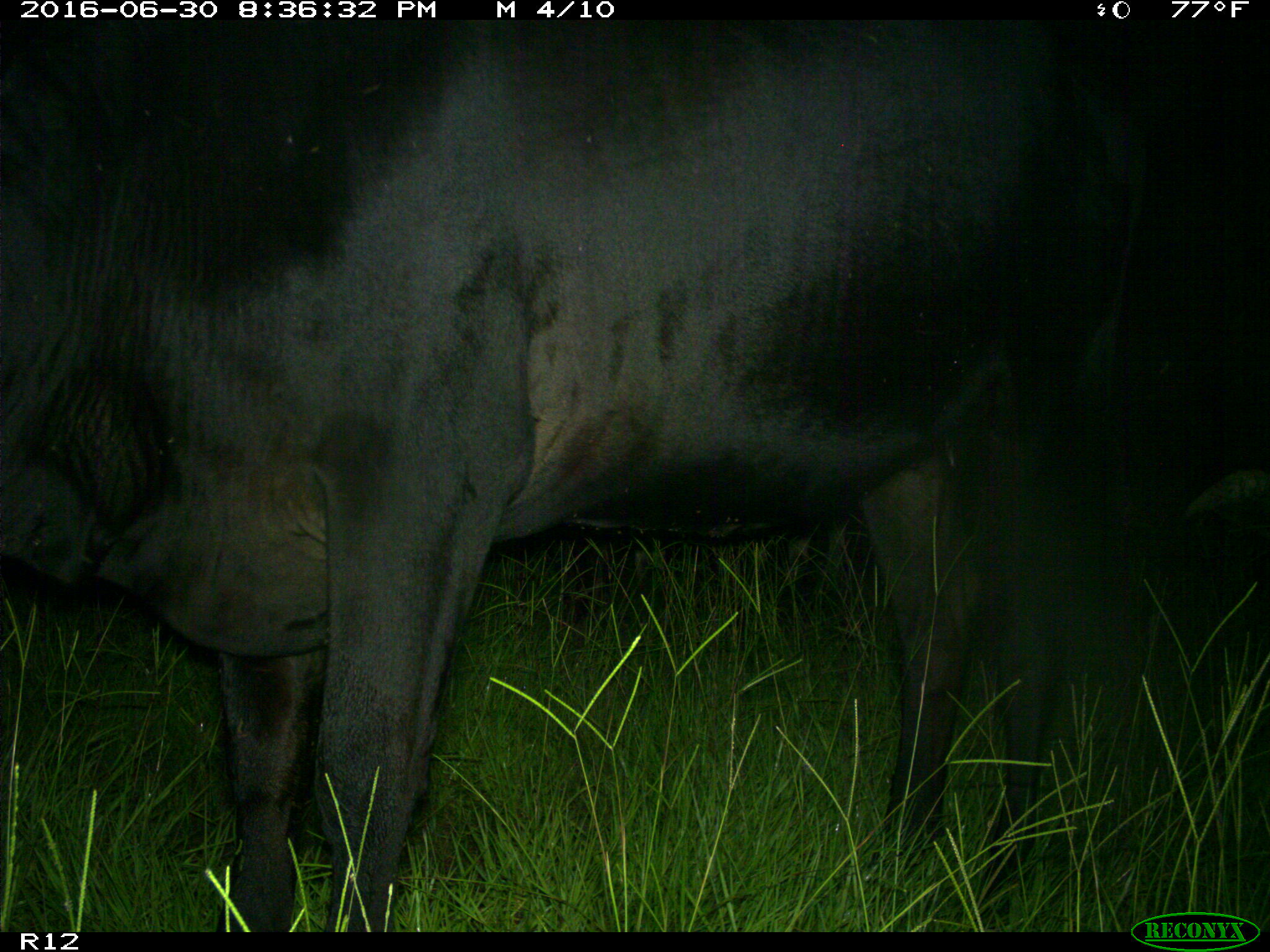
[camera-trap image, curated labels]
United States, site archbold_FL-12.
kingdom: Animalia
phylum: Chordata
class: Mammalia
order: Artiodactyla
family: Bovidae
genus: Bos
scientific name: Bos taurus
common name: domestic cow